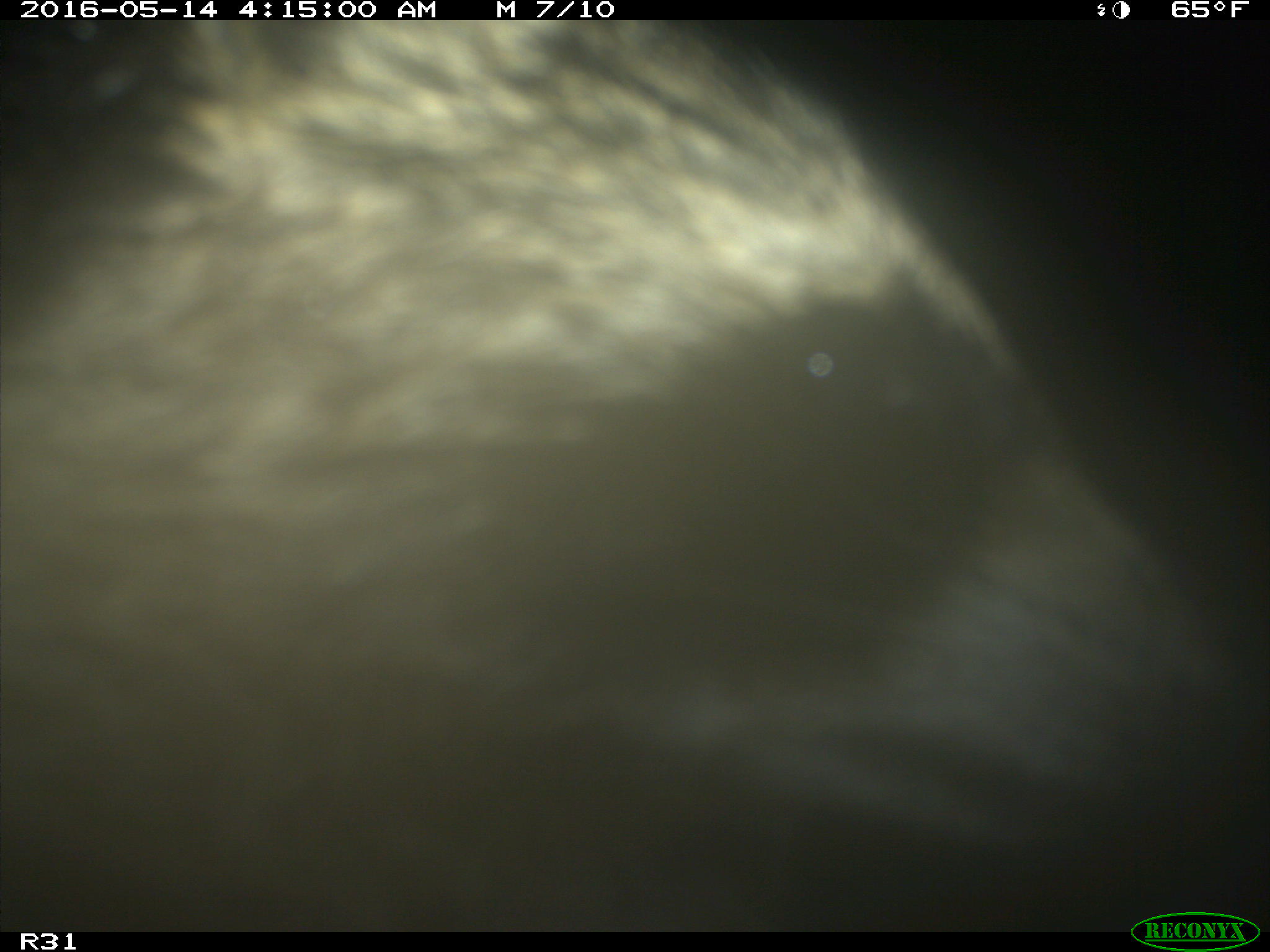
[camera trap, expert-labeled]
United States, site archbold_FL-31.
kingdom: Animalia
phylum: Chordata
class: Mammalia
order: Carnivora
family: Procyonidae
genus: Procyon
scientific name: Procyon lotor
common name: common raccoon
Procyon lotor (common raccoon).